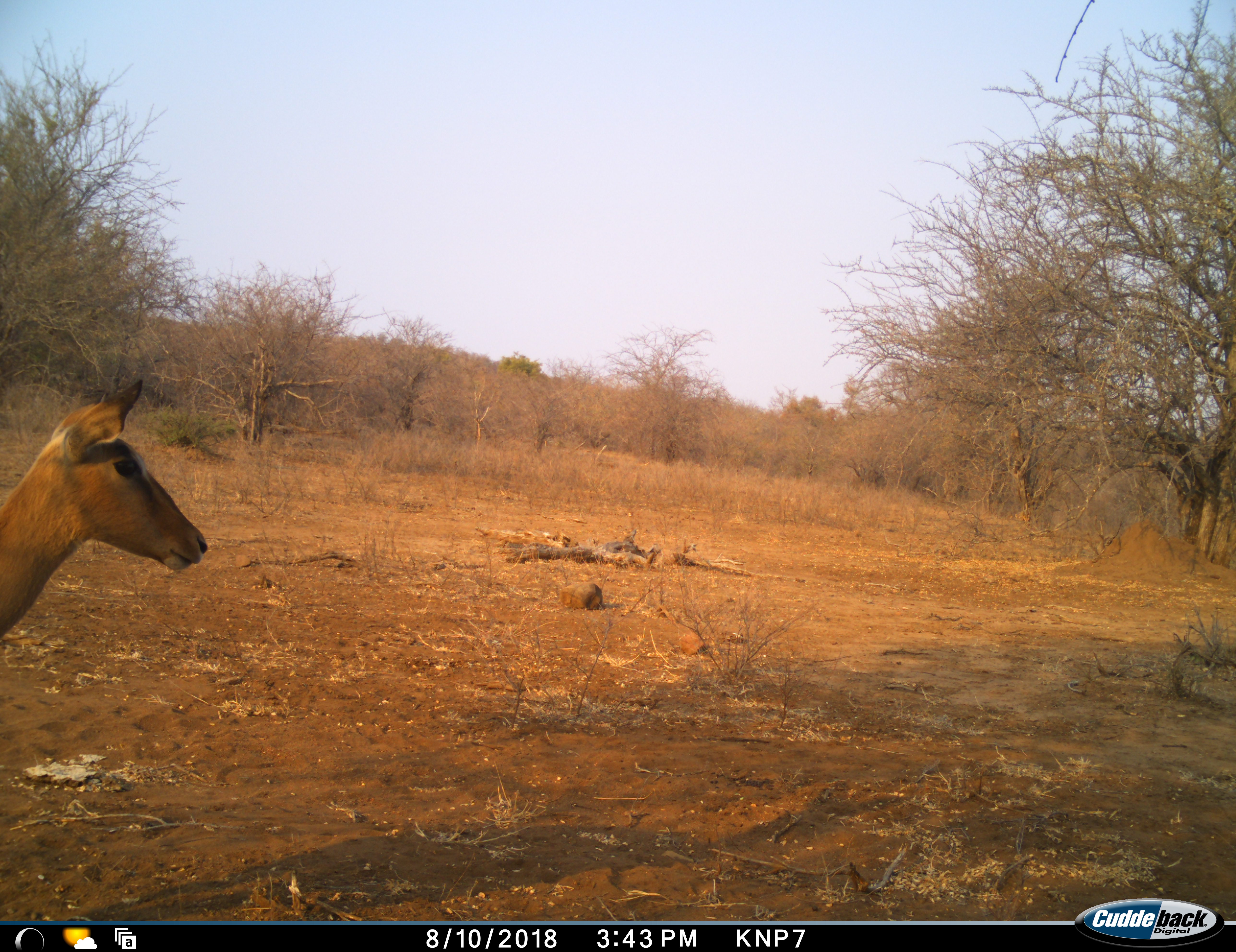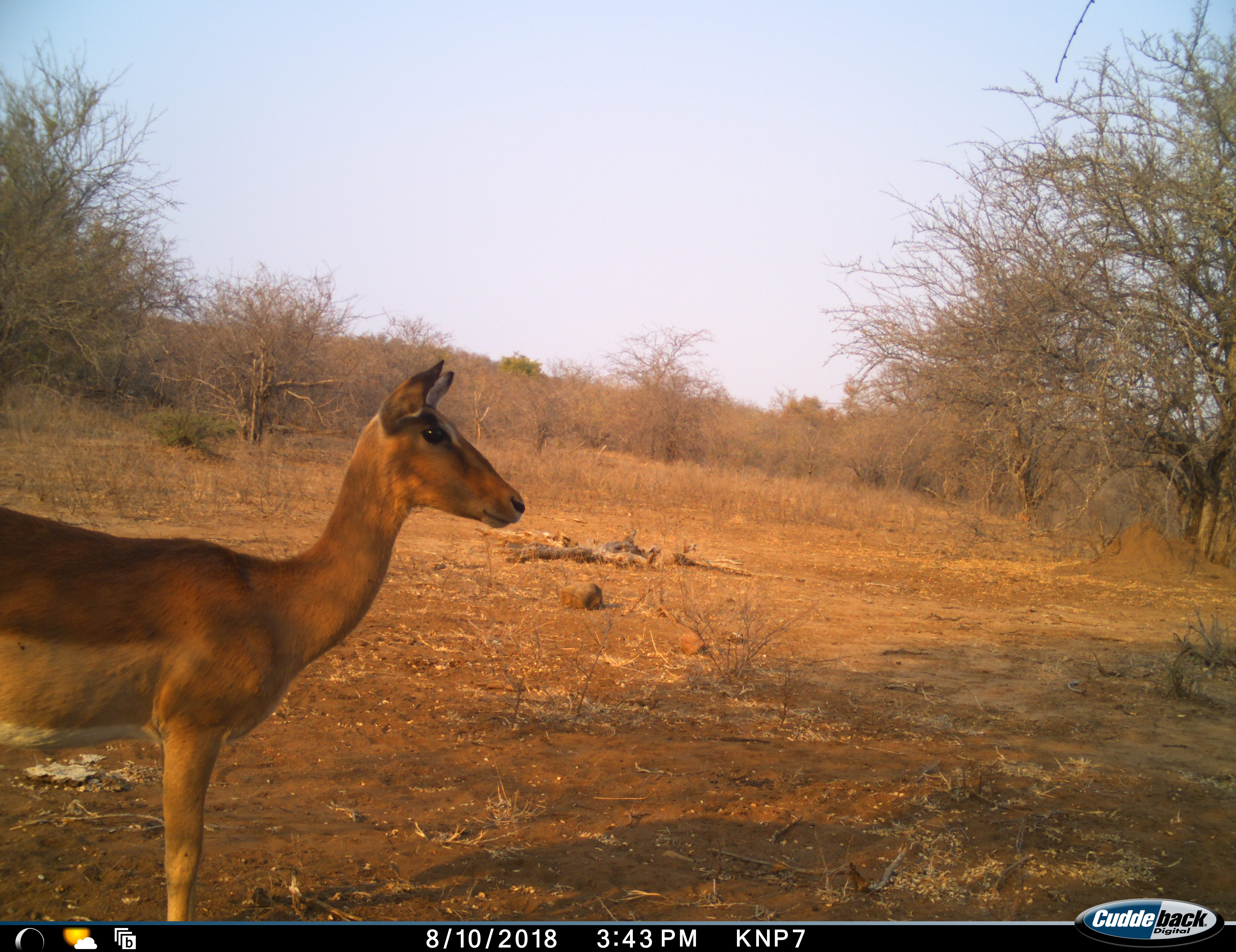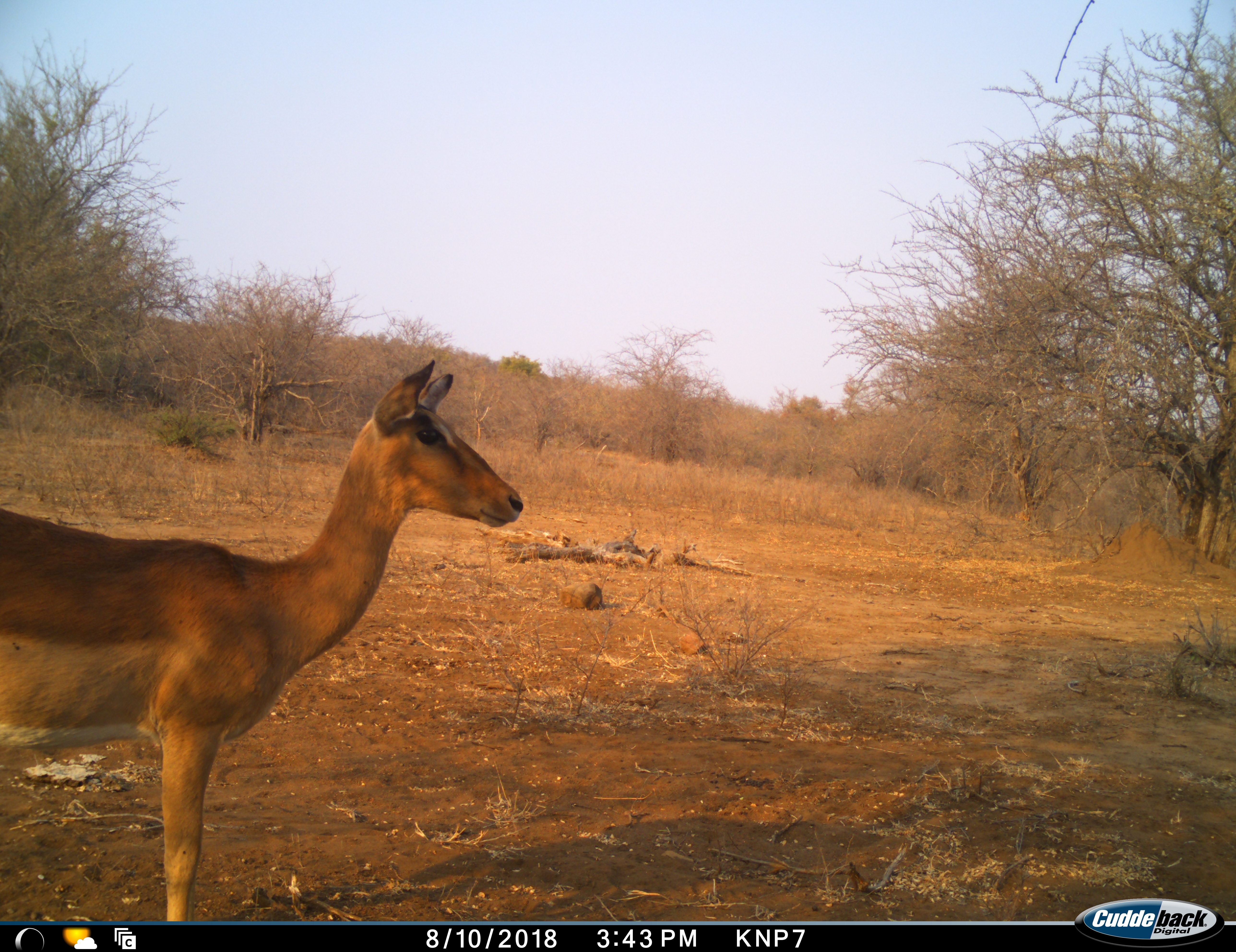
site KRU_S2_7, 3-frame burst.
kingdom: Animalia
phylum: Chordata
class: Mammalia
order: Artiodactyla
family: Bovidae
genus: Aepyceros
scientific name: Aepyceros melampus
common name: impala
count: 1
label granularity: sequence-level